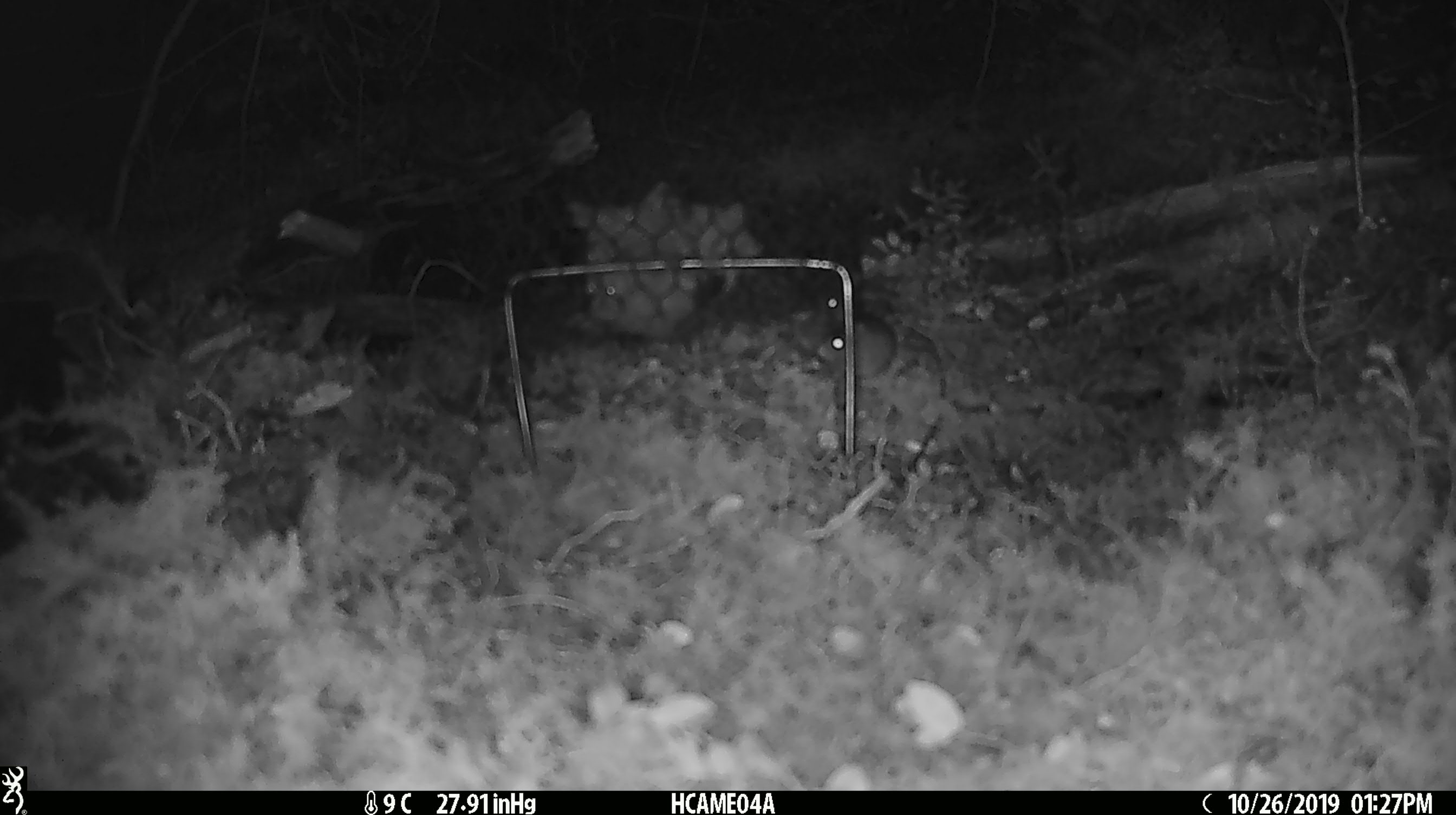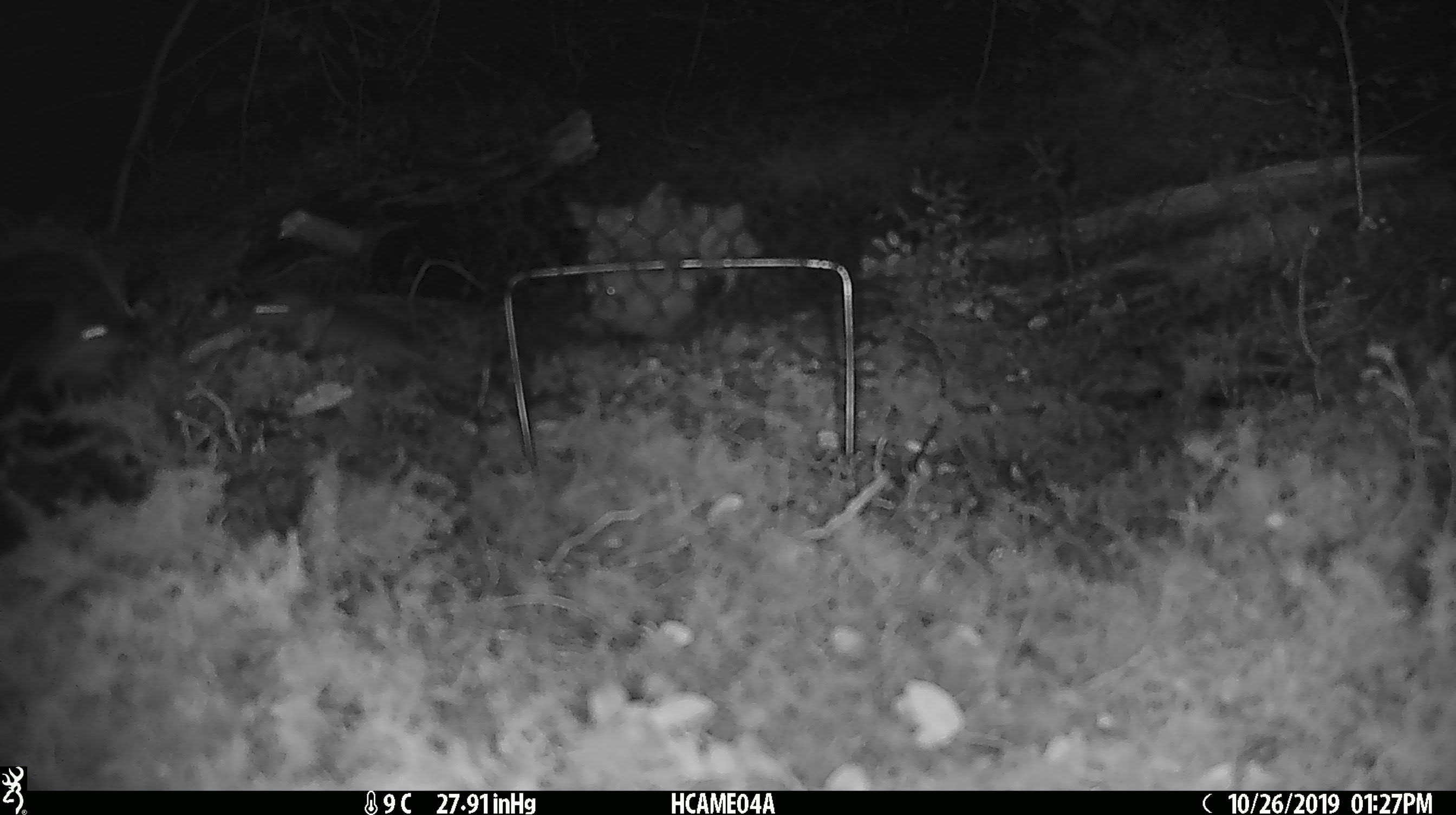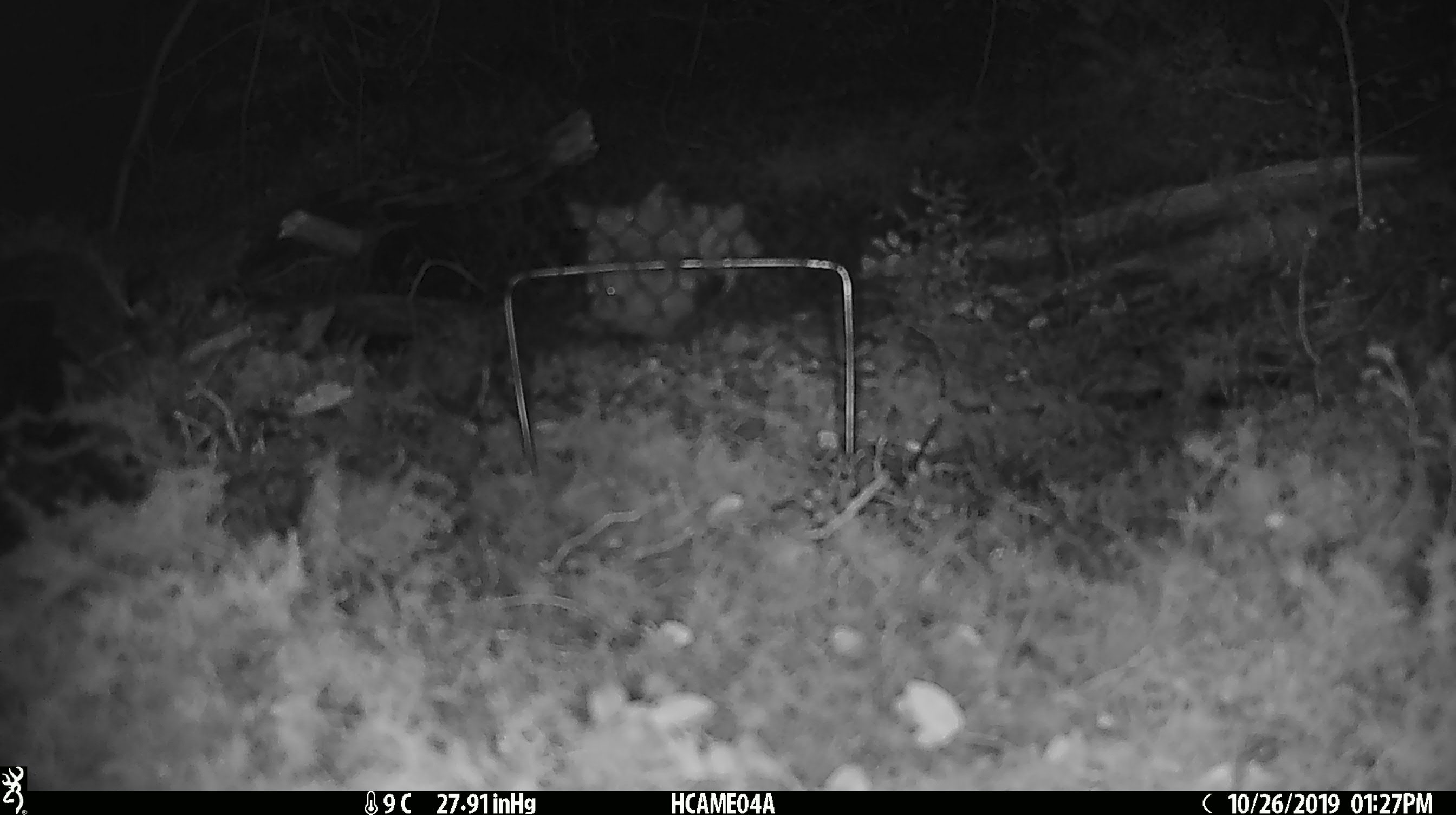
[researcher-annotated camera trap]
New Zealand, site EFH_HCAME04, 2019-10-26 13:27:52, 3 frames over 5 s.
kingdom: Animalia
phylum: Chordata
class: Mammalia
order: Rodentia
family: Muridae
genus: Mus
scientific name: Mus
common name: mouse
Mouse (Mus).